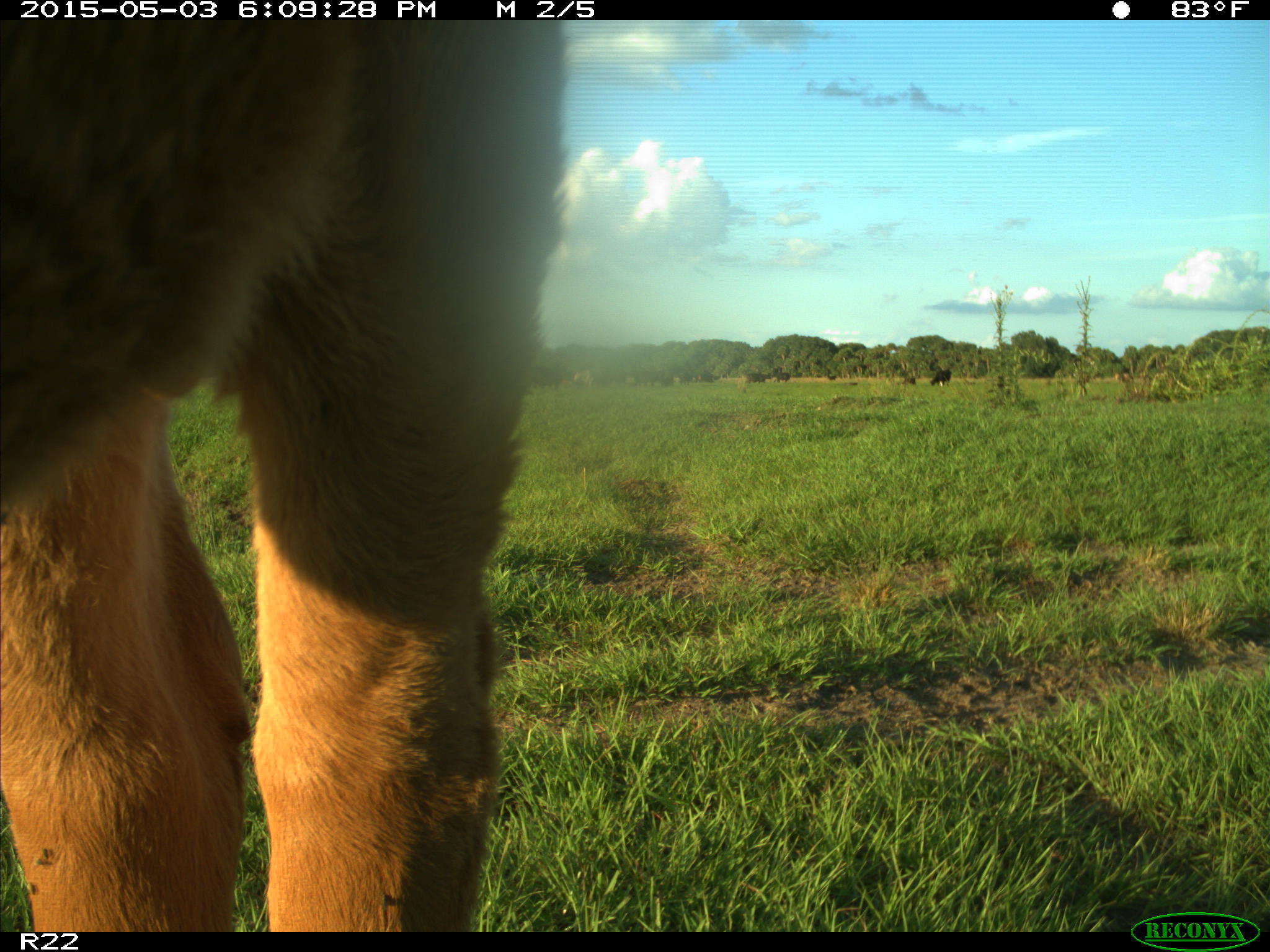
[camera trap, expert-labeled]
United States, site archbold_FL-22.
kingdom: Animalia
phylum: Chordata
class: Mammalia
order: Artiodactyla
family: Bovidae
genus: Bos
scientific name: Bos taurus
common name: domestic cow